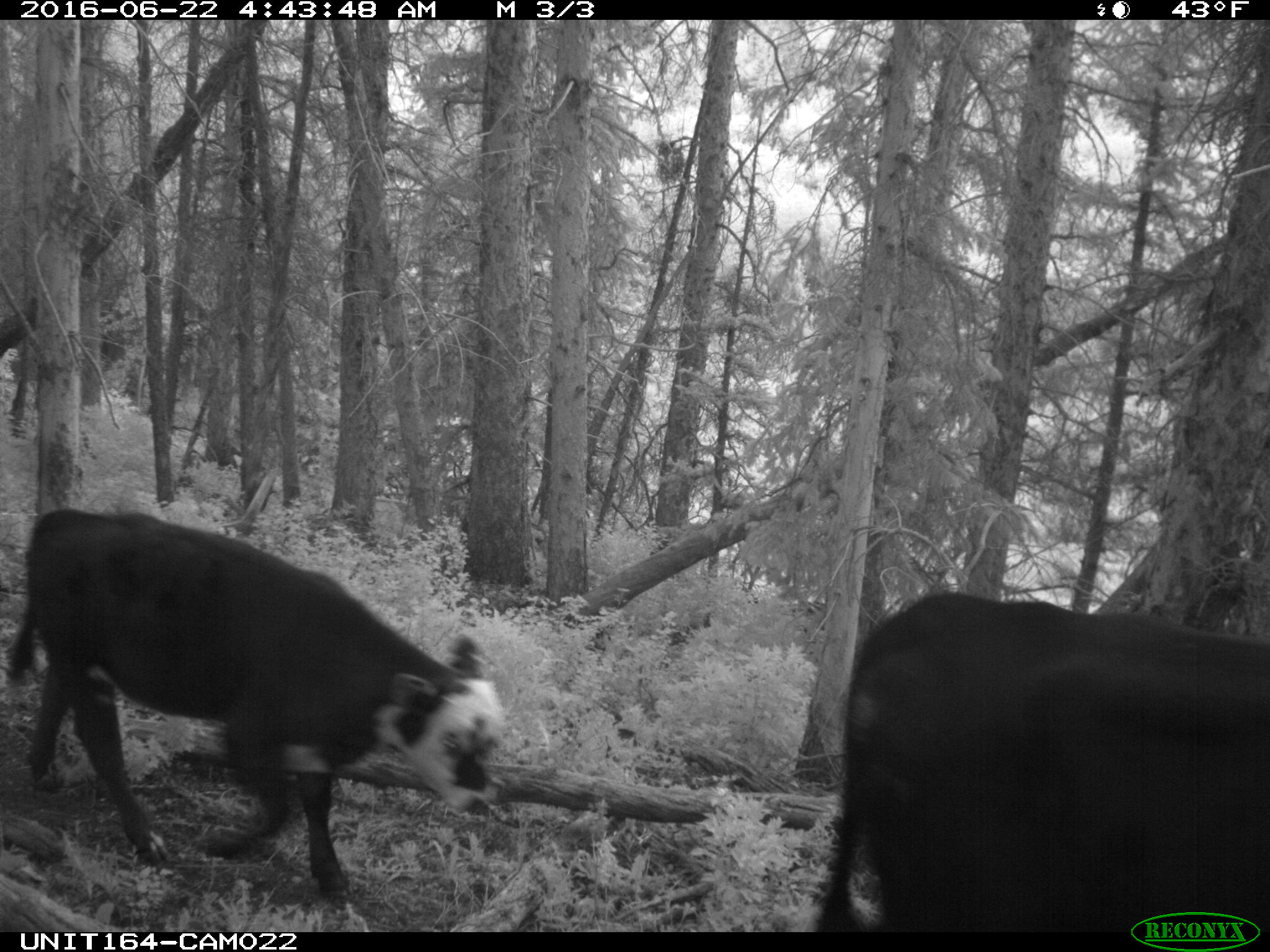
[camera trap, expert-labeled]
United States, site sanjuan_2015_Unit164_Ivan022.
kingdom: Animalia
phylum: Chordata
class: Mammalia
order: Artiodactyla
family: Bovidae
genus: Bos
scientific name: Bos taurus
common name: domestic cow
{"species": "Bos taurus (domestic cow)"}